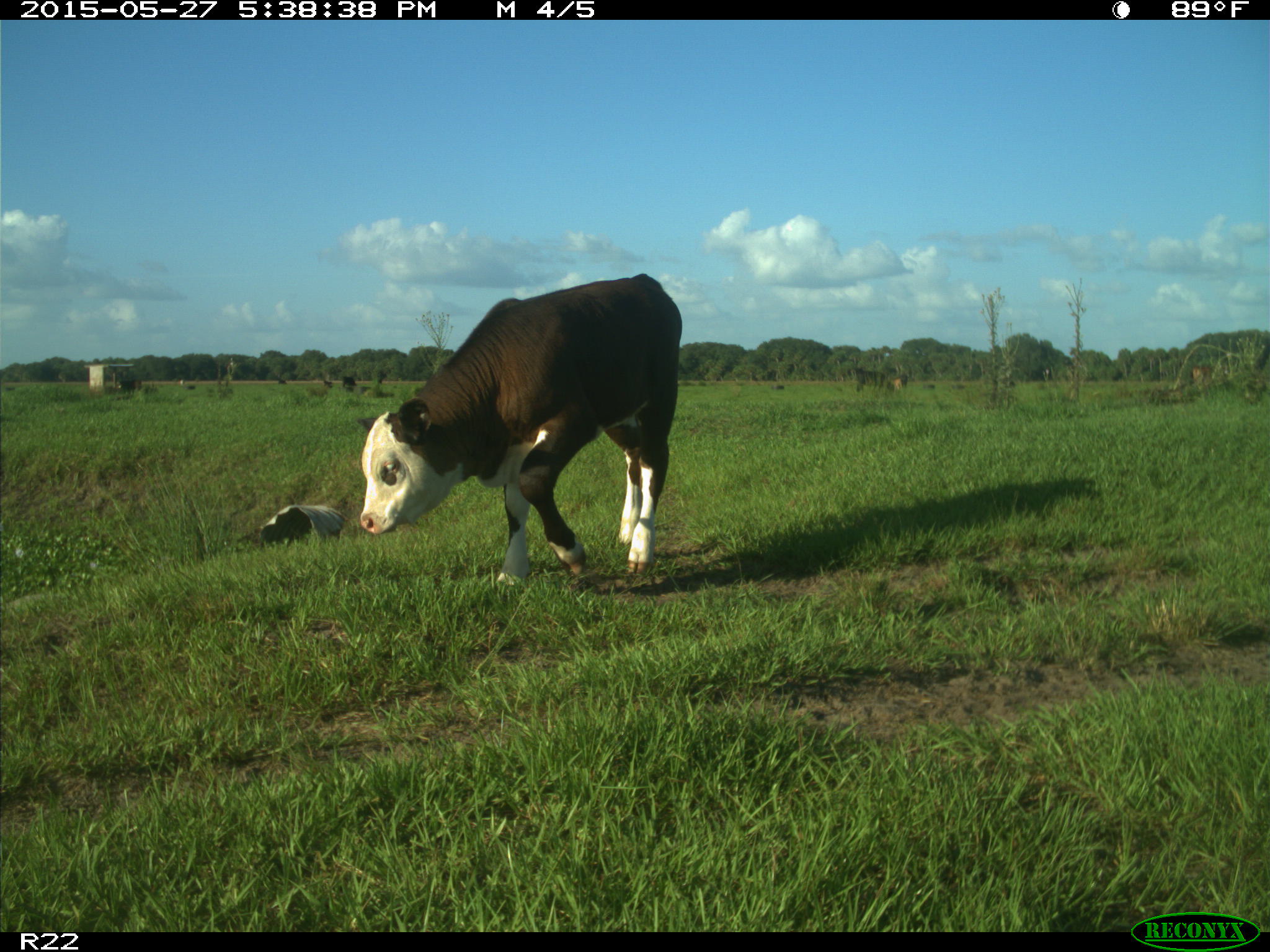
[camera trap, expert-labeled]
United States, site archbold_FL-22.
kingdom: Animalia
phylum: Chordata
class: Mammalia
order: Artiodactyla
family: Bovidae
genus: Bos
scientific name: Bos taurus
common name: domestic cow